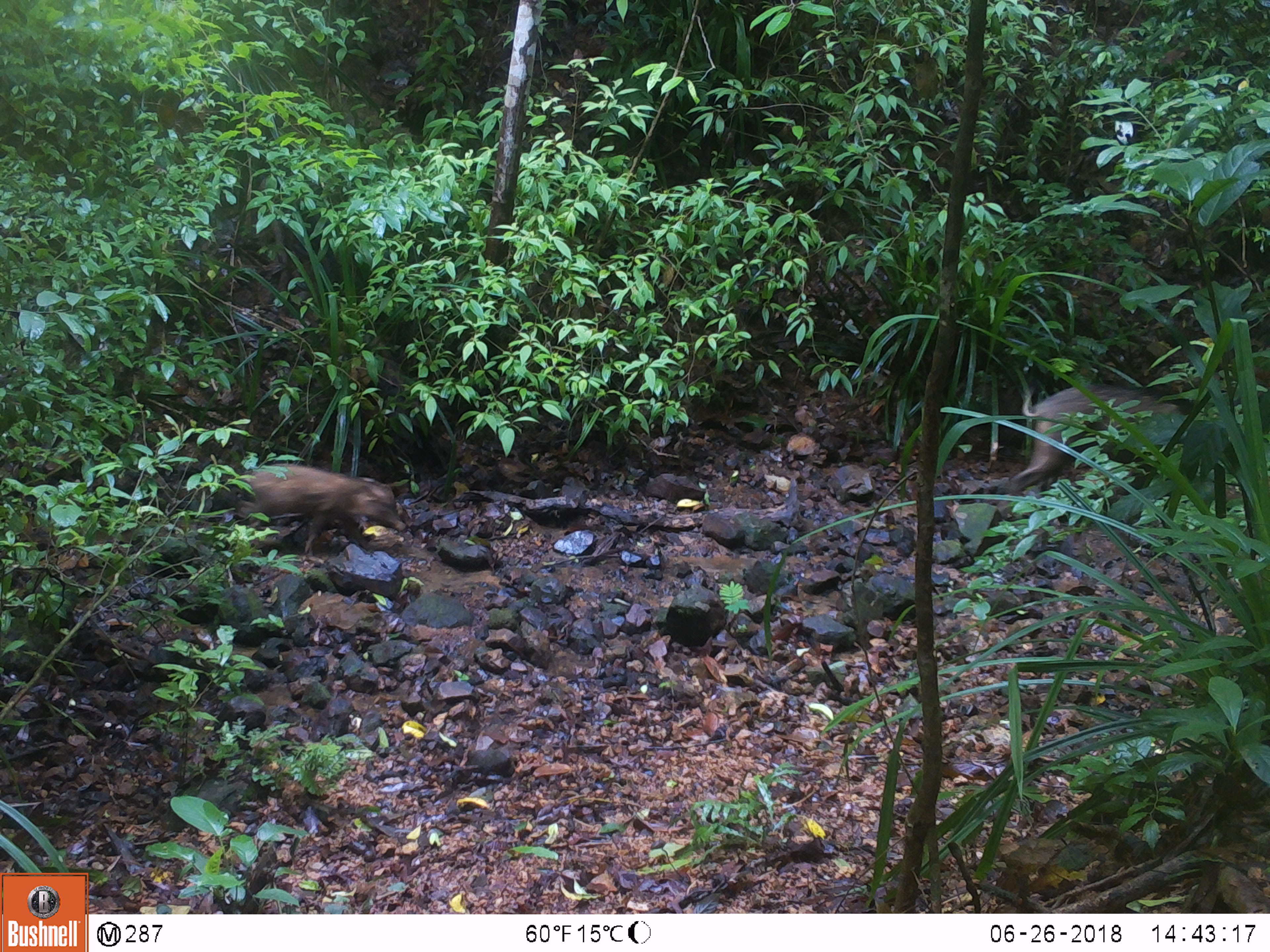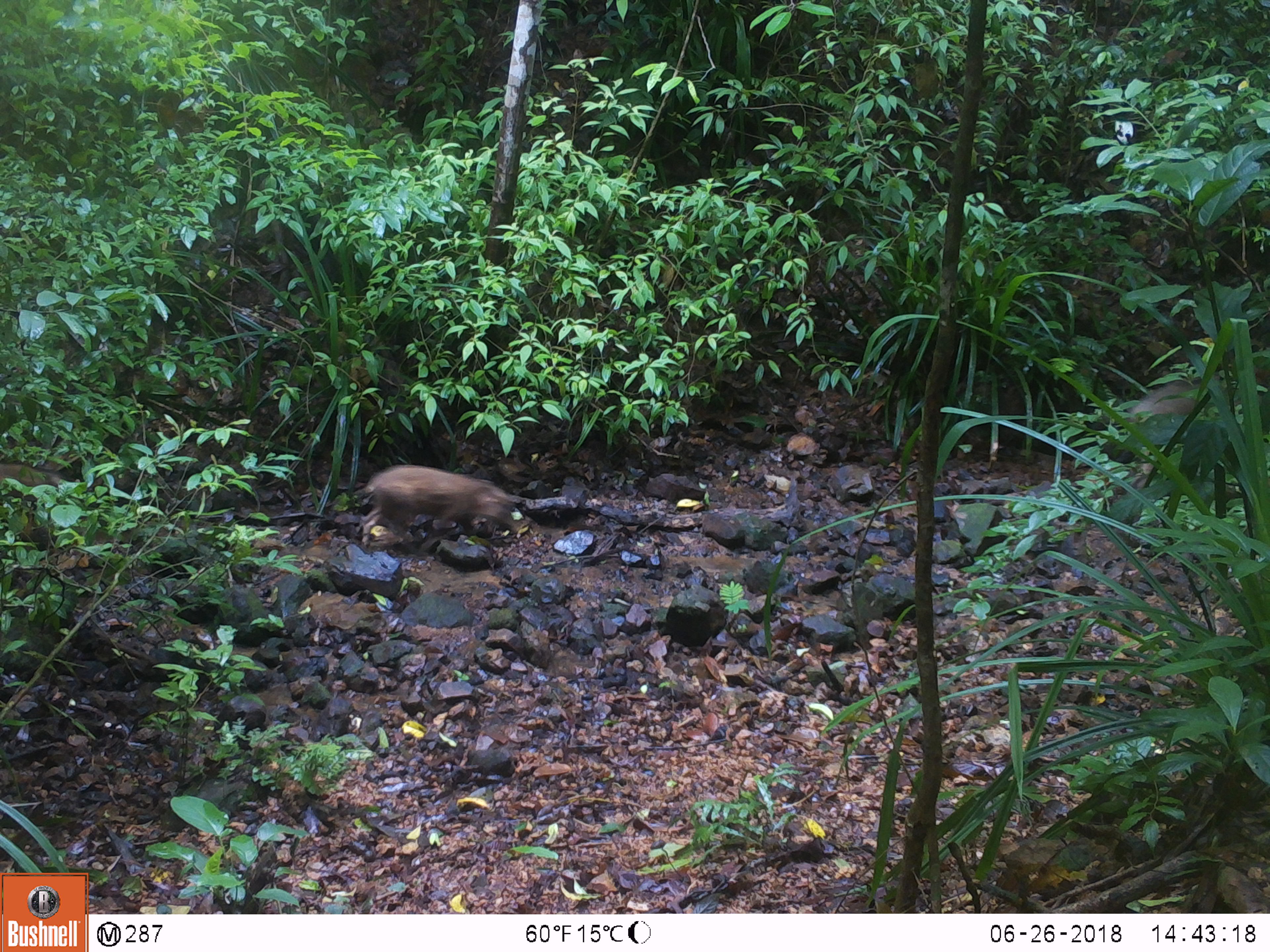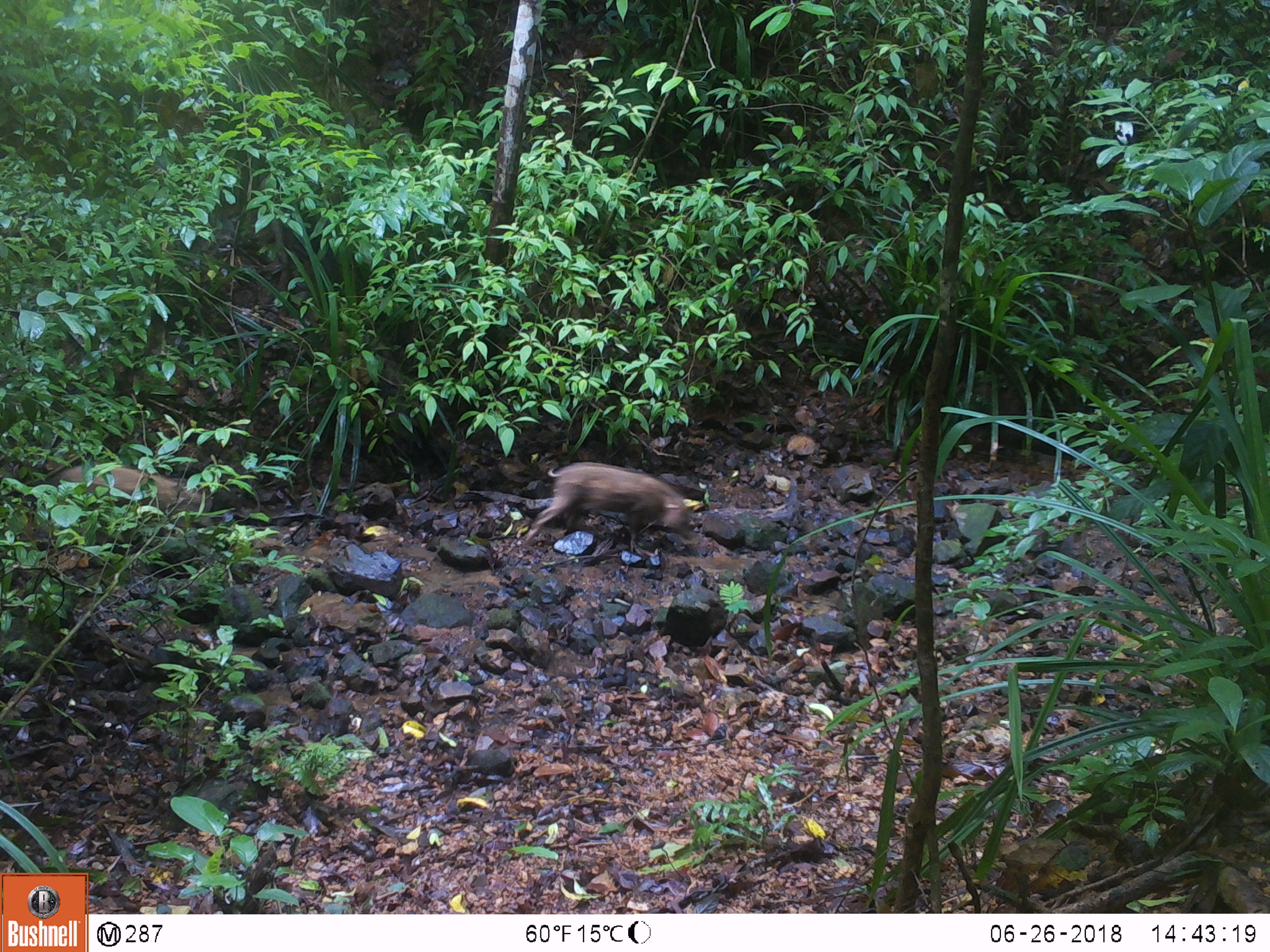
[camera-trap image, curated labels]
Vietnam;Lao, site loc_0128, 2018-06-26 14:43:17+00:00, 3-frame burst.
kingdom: Animalia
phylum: Chordata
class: Mammalia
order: Artiodactyla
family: Suidae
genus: Sus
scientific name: Sus scrofa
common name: eurasian wild pig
Eurasian wild pig (Sus scrofa). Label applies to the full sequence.